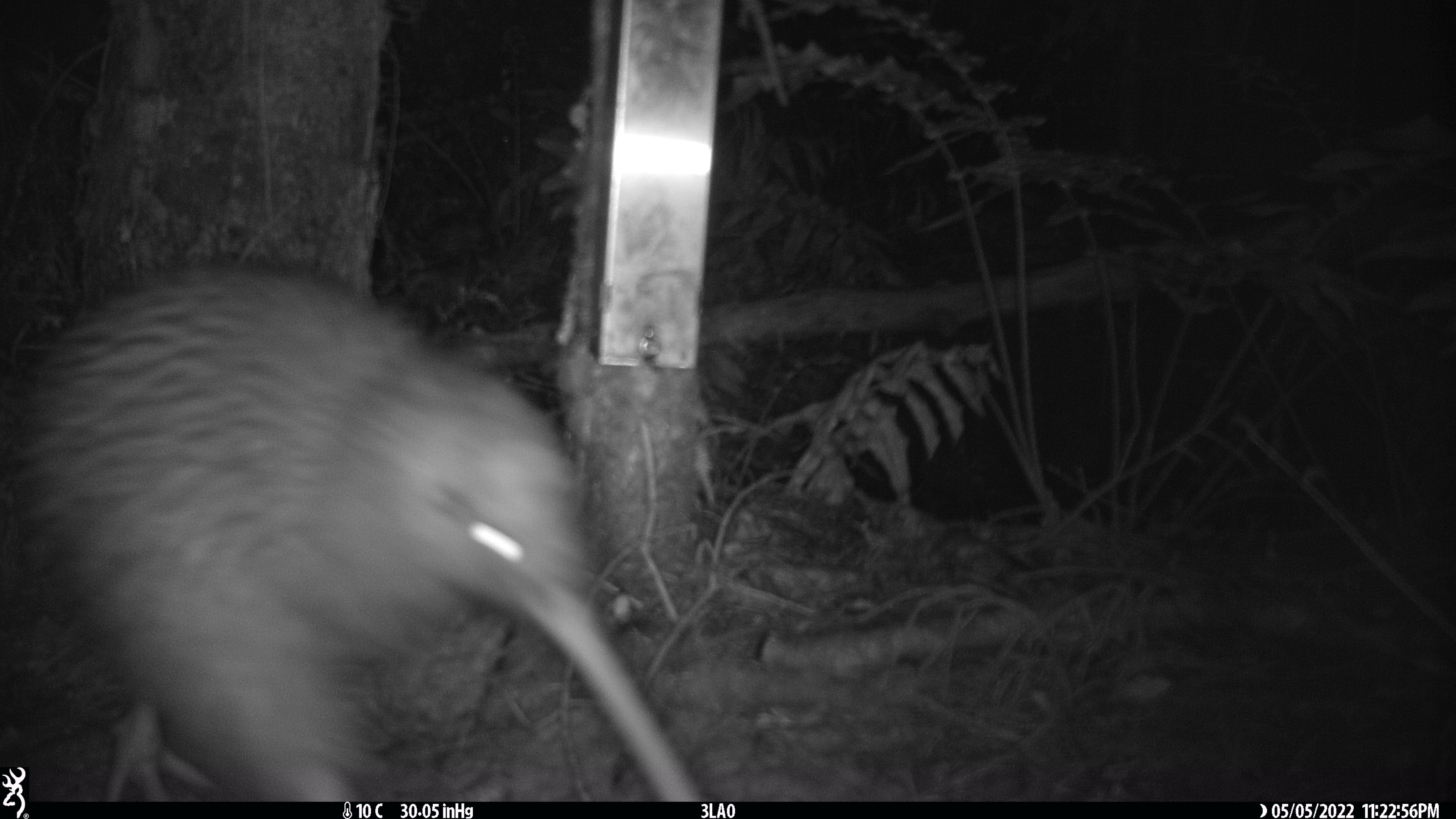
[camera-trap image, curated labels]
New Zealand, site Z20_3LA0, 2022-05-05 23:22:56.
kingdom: Animalia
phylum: Chordata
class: Aves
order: Apterygiformes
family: Apterygidae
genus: Apteryx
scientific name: Apteryx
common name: kiwi